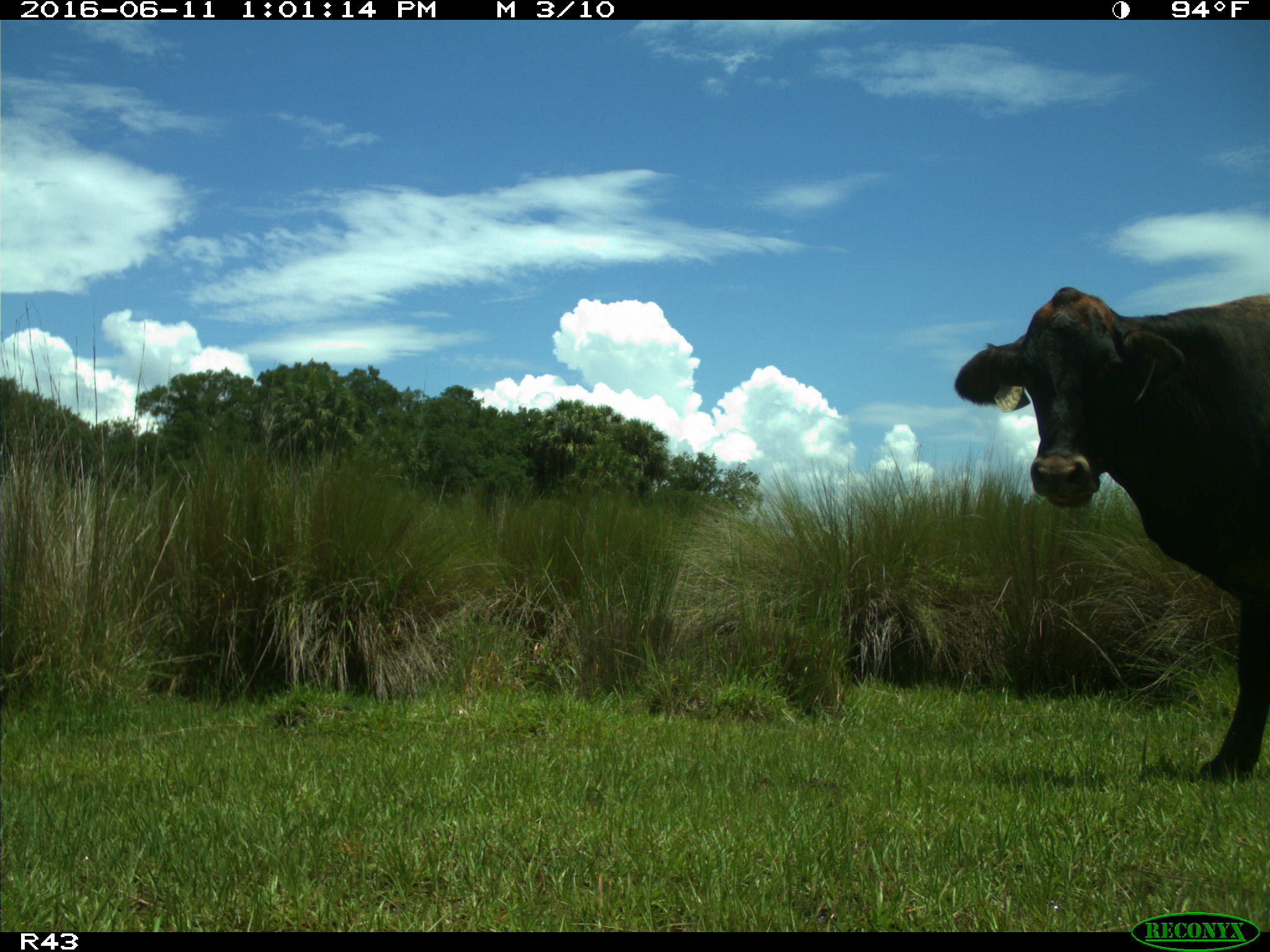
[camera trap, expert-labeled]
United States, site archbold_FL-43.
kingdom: Animalia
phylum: Chordata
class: Mammalia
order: Artiodactyla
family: Bovidae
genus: Bos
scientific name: Bos taurus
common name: domestic cow